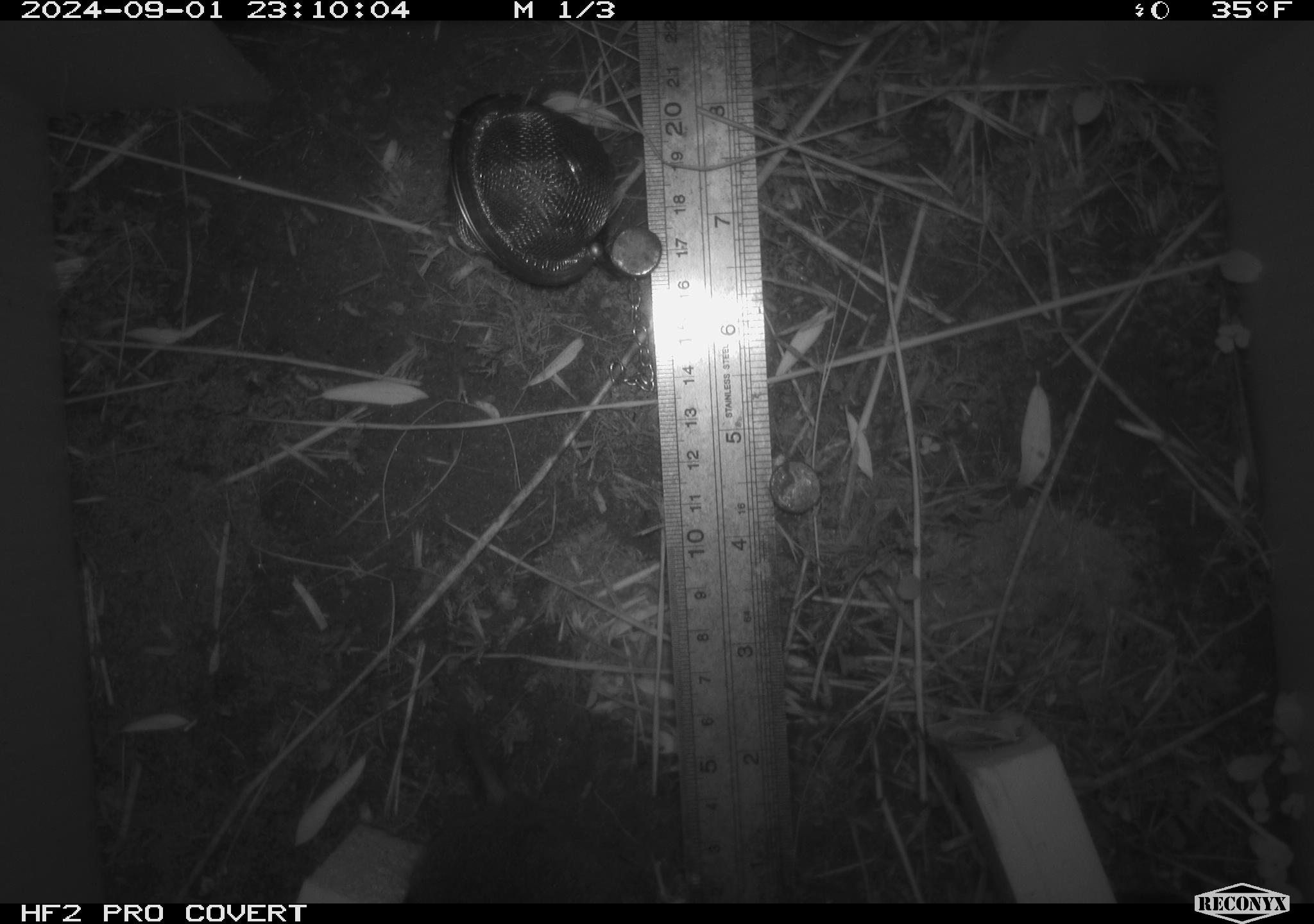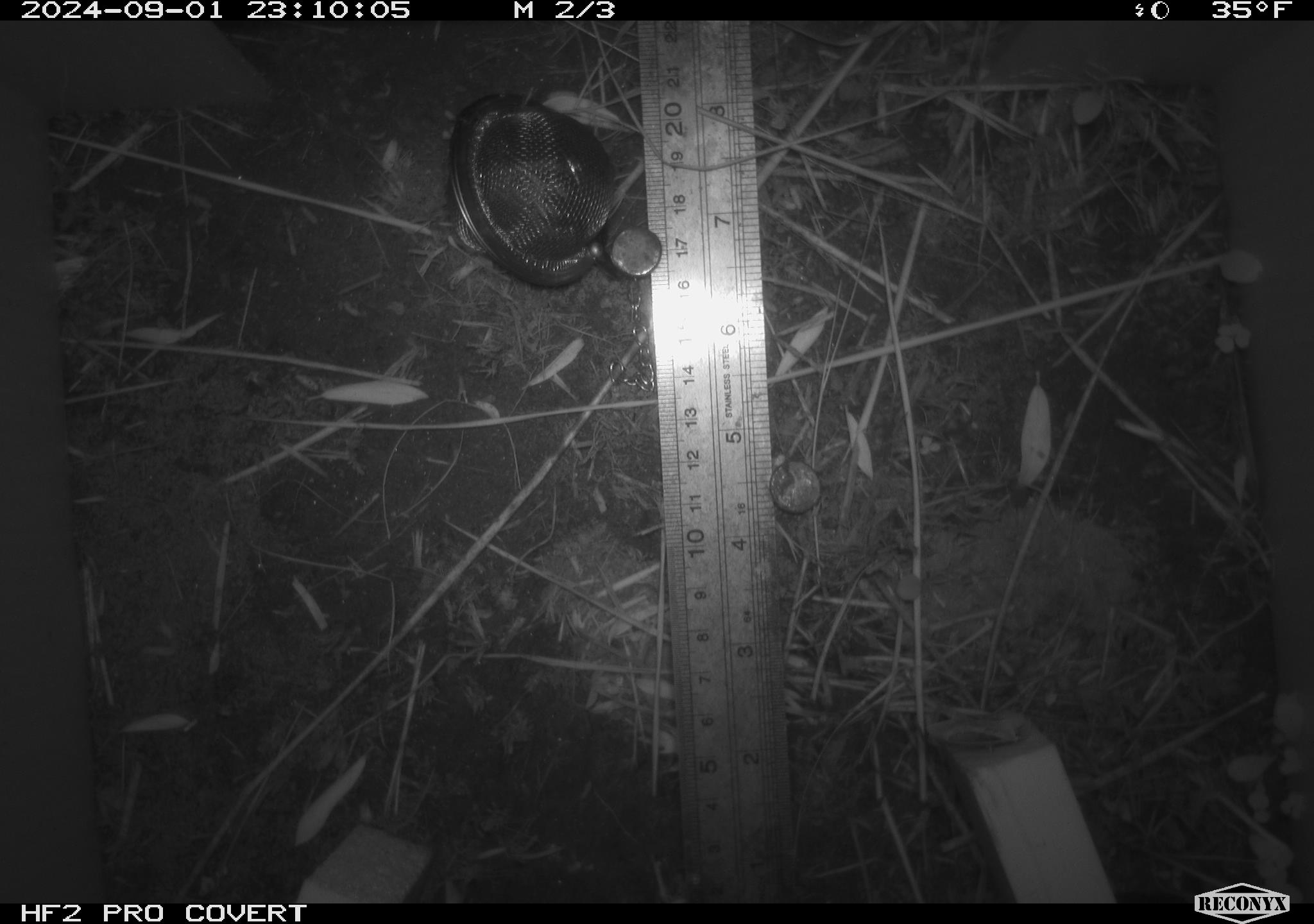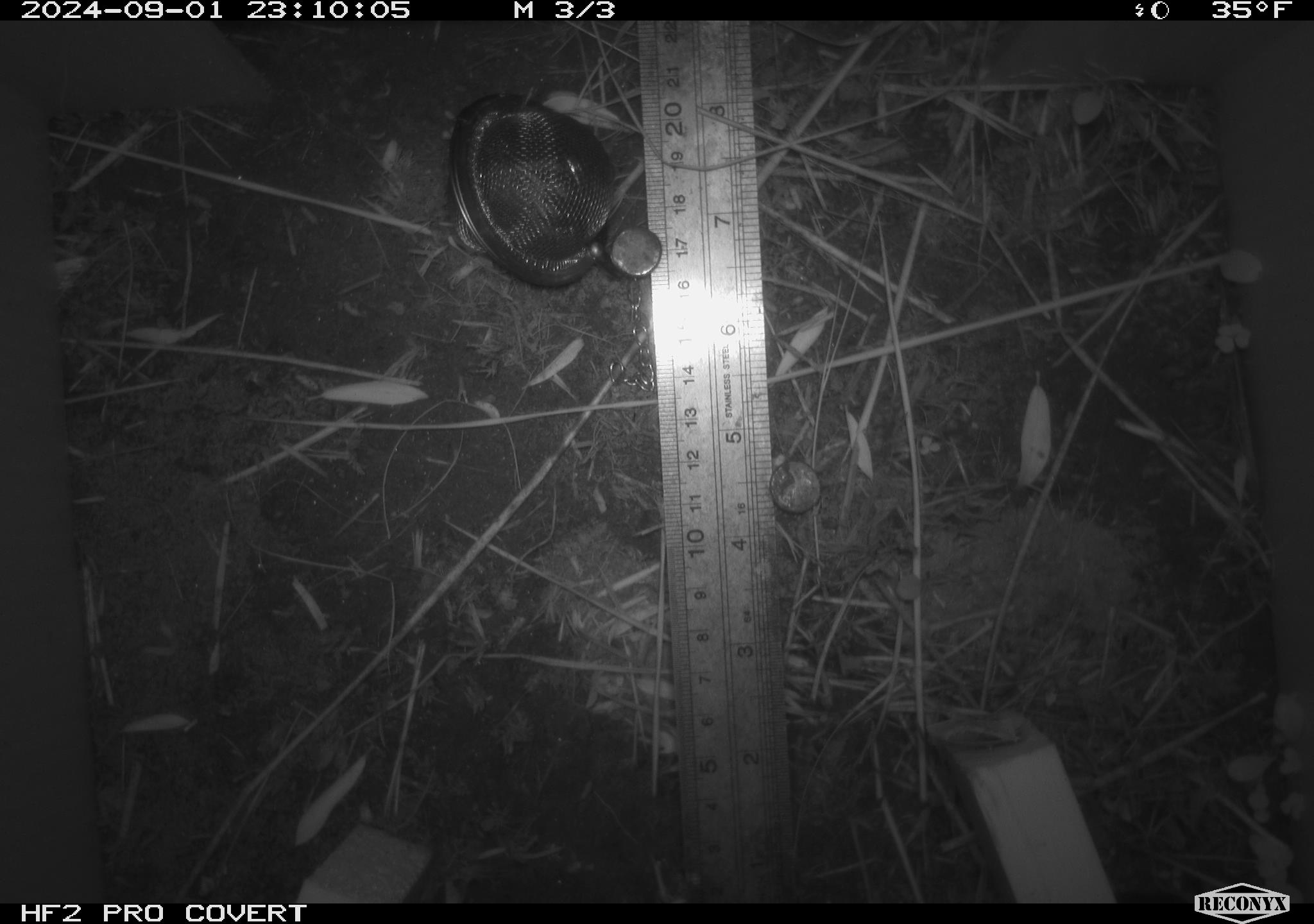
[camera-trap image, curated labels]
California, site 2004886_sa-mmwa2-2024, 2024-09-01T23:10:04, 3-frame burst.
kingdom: Animalia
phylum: Chordata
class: Mammalia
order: Rodentia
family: Cricetidae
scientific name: Arvicolinae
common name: voles, lemmings, and muskrats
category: arvicolinae subfamily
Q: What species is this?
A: Arvicolinae subfamily (voles, lemmings, and muskrats) (Arvicolinae).